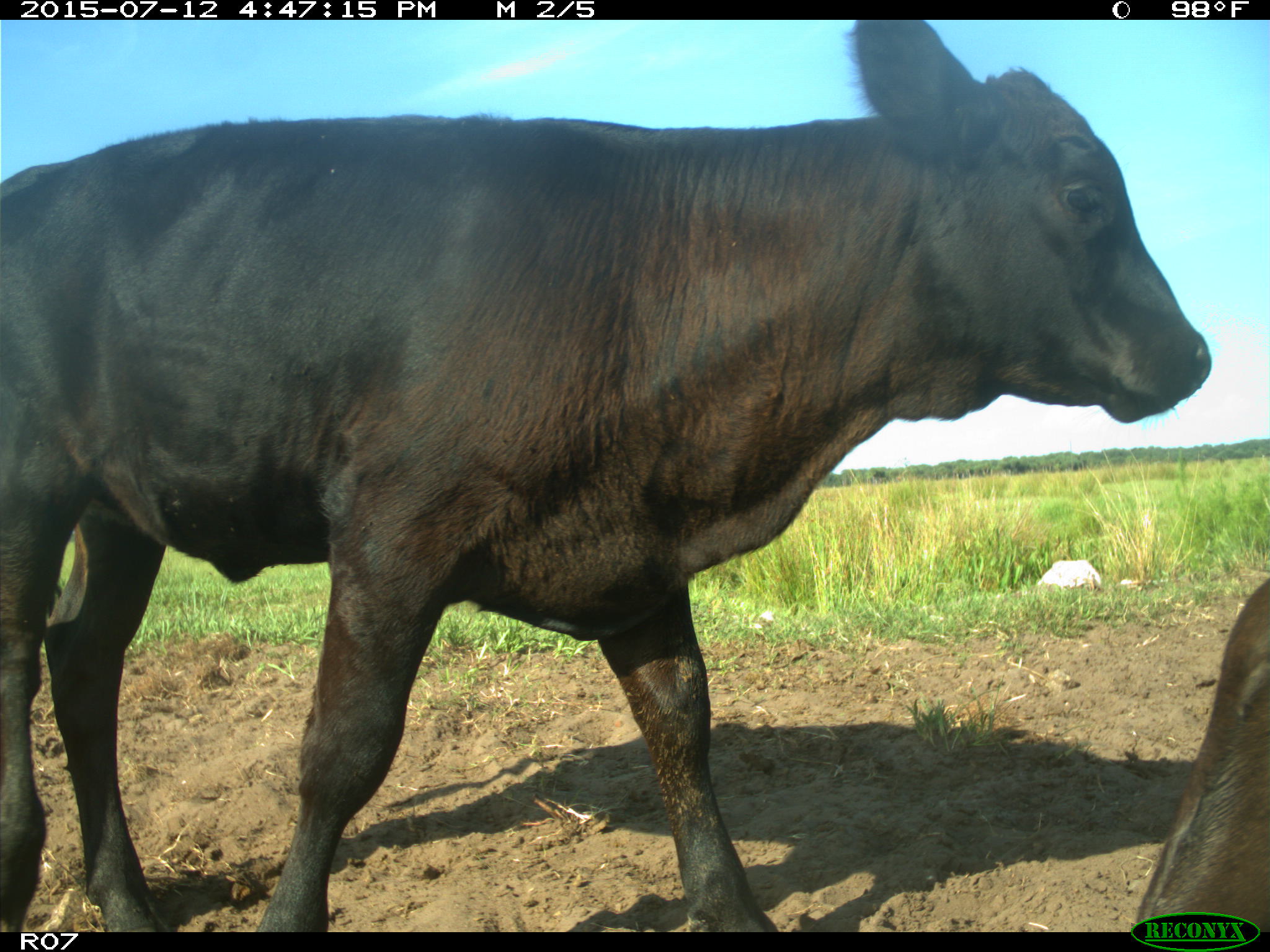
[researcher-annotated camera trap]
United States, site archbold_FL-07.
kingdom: Animalia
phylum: Chordata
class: Mammalia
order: Artiodactyla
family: Bovidae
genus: Bos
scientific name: Bos taurus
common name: domestic cow